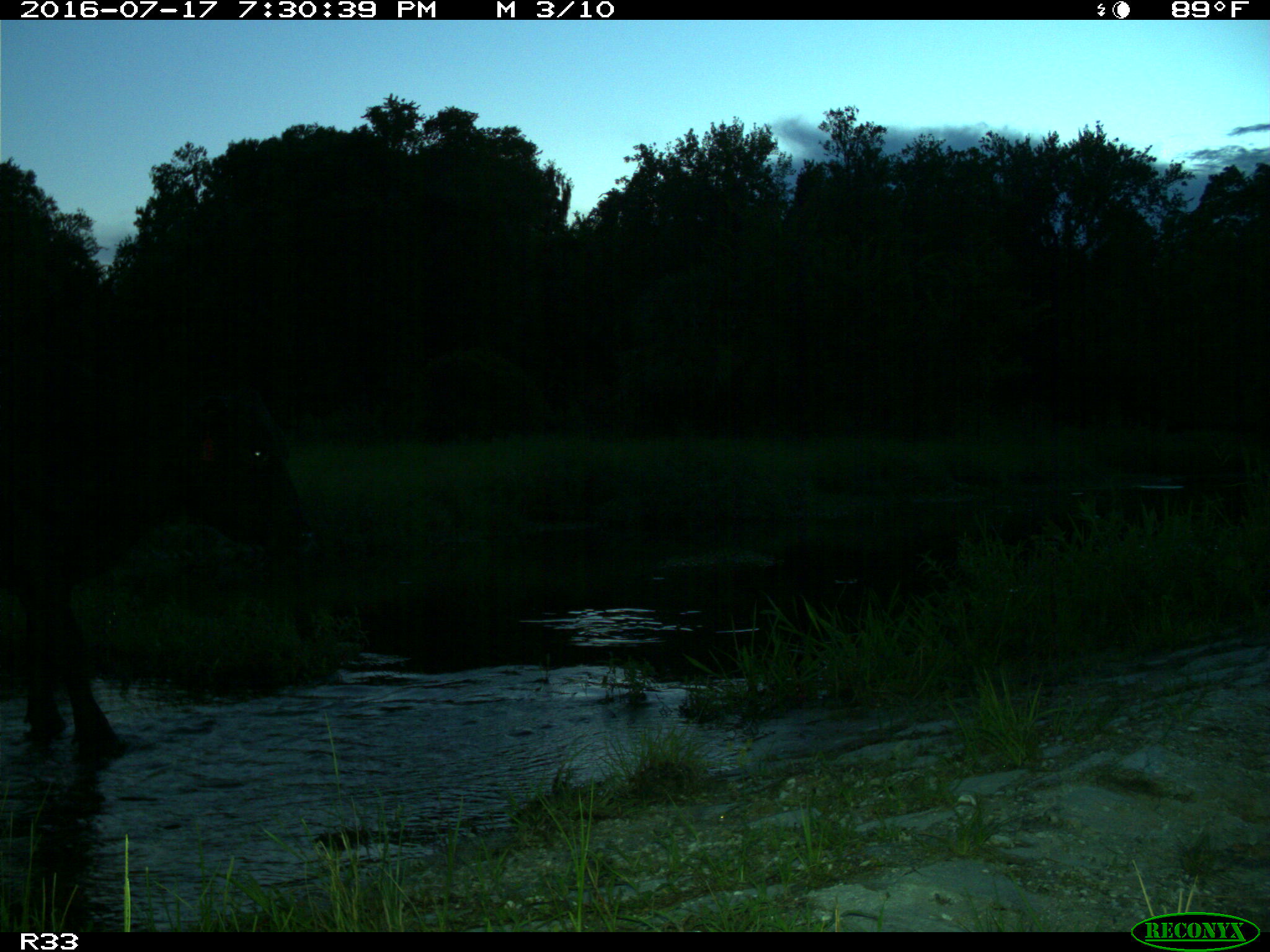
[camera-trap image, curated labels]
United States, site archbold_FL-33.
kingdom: Animalia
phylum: Chordata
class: Mammalia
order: Artiodactyla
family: Bovidae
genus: Bos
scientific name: Bos taurus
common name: domestic cow